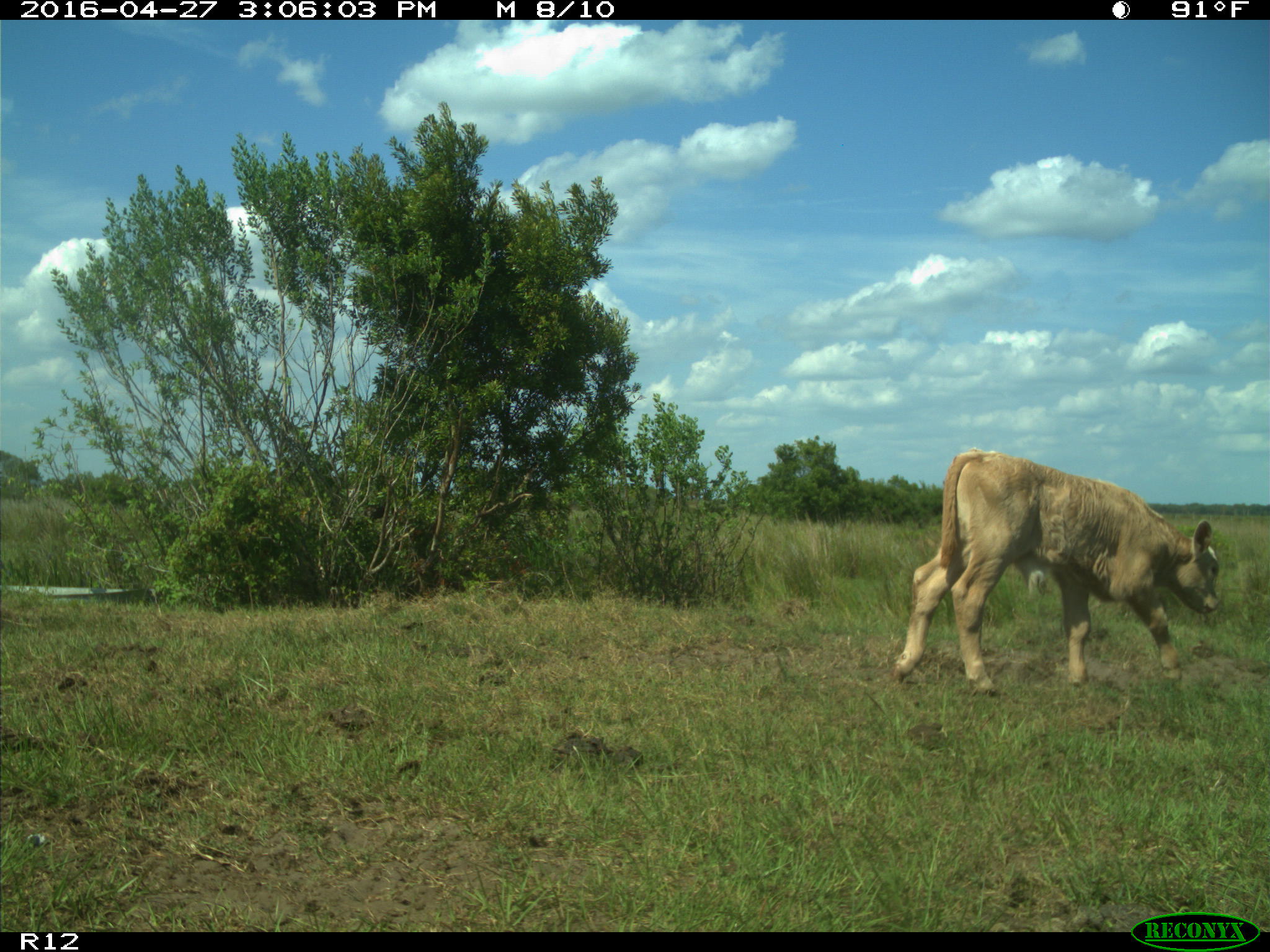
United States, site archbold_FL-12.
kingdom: Animalia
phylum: Chordata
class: Mammalia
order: Artiodactyla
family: Bovidae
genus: Bos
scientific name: Bos taurus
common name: domestic cow